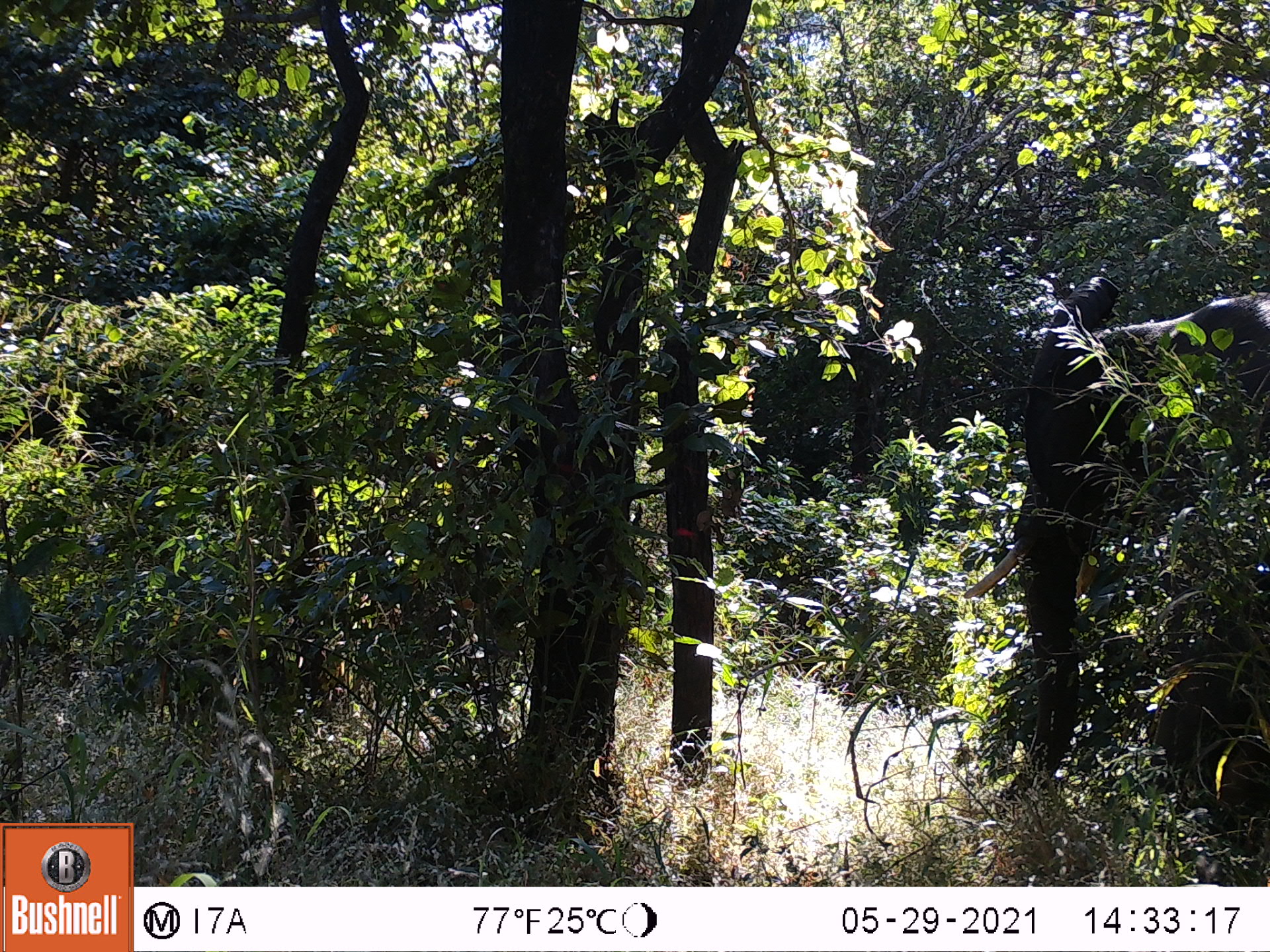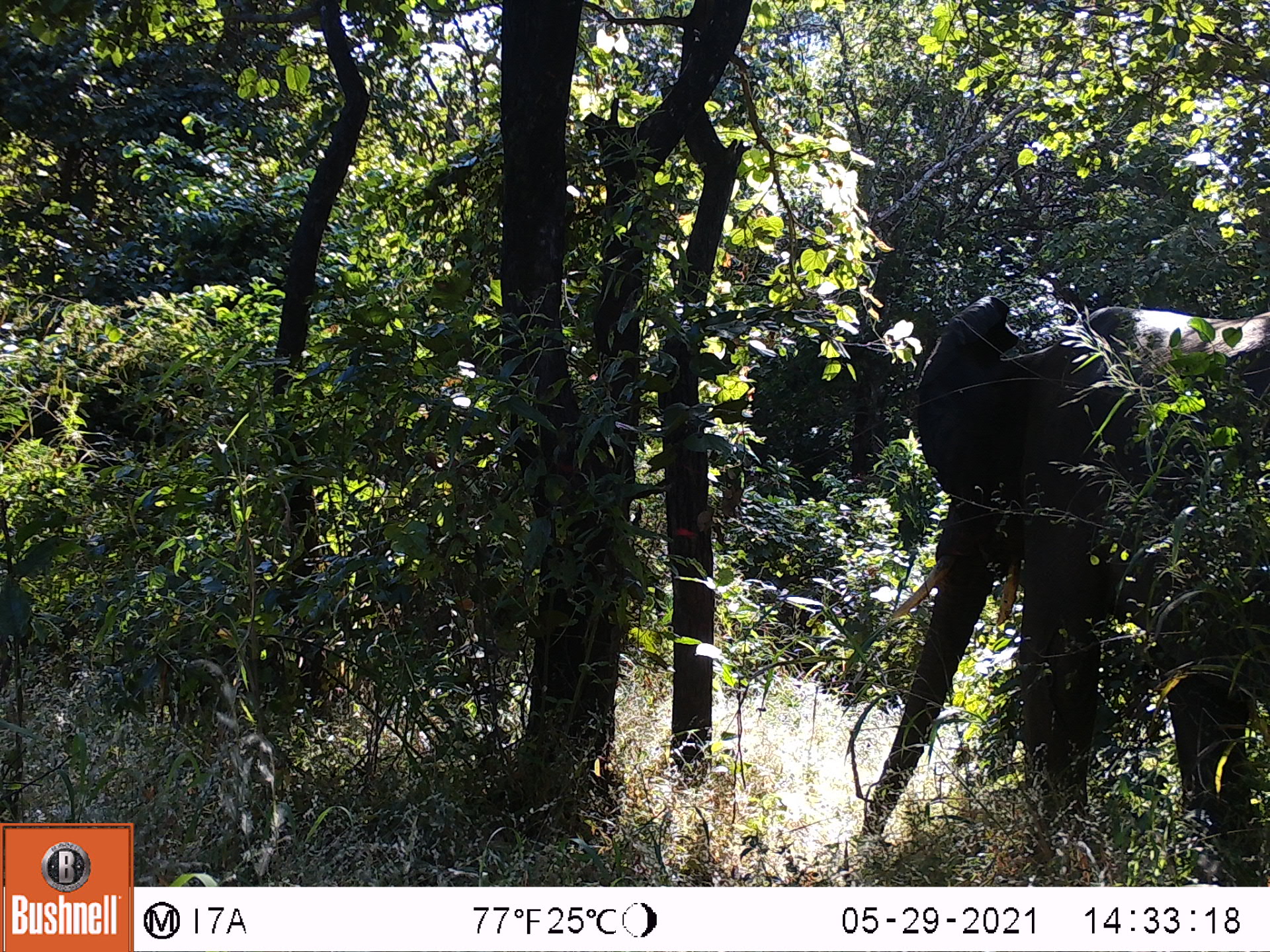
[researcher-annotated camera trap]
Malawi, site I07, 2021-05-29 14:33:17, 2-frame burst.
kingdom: Animalia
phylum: Chordata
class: Mammalia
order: Proboscidea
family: Elephantidae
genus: Loxodonta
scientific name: Loxodonta africana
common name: african savanna elephant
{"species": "african savanna elephant (Loxodonta africana)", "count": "1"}